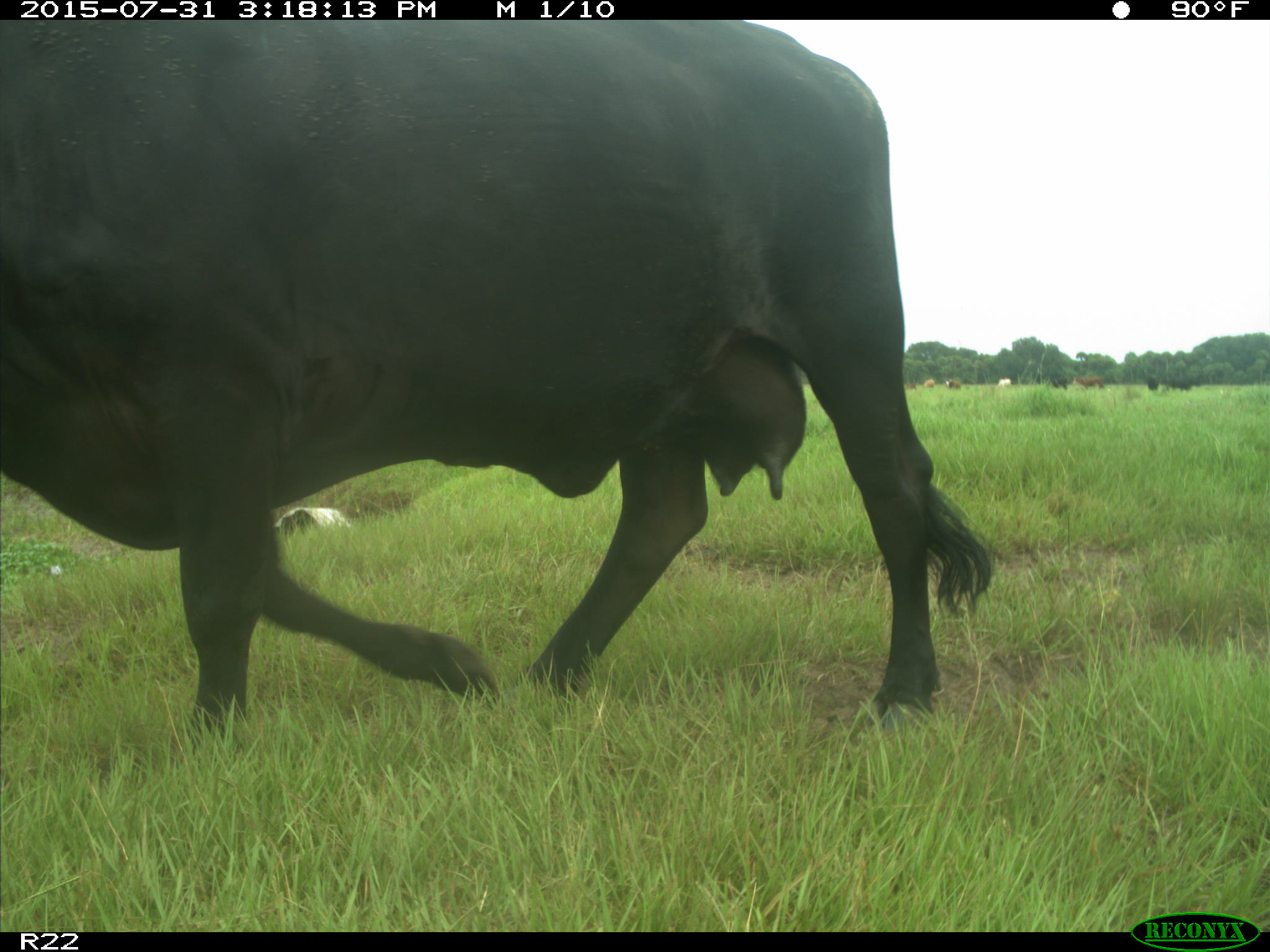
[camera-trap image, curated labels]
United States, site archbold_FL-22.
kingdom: Animalia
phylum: Chordata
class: Mammalia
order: Artiodactyla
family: Bovidae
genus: Bos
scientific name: Bos taurus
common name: domestic cow